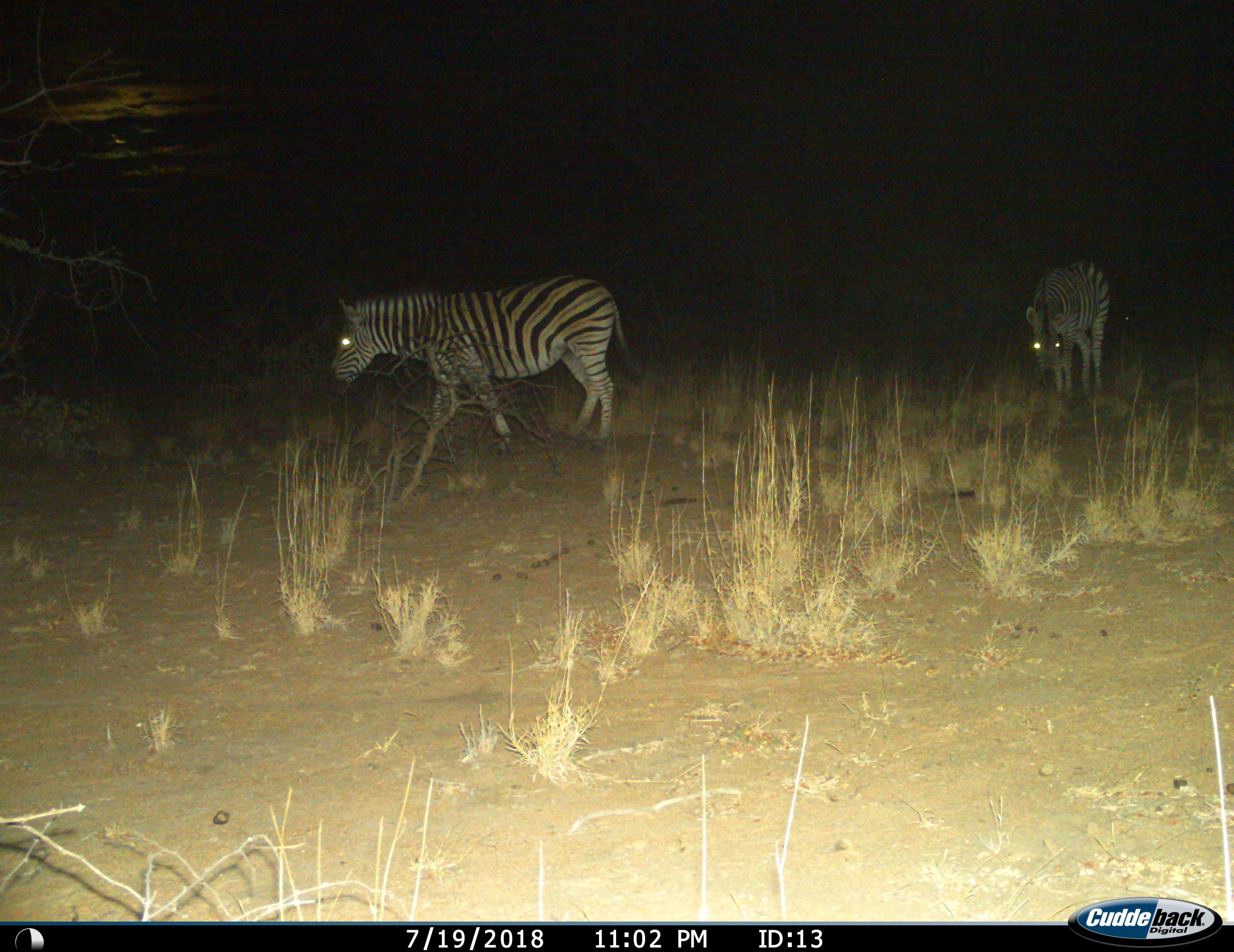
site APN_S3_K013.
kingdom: Animalia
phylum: Chordata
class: Mammalia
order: Perissodactyla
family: Equidae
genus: Equus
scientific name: Equus quagga burchellii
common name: burchell's zebra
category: zebraburchells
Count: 2.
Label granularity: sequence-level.